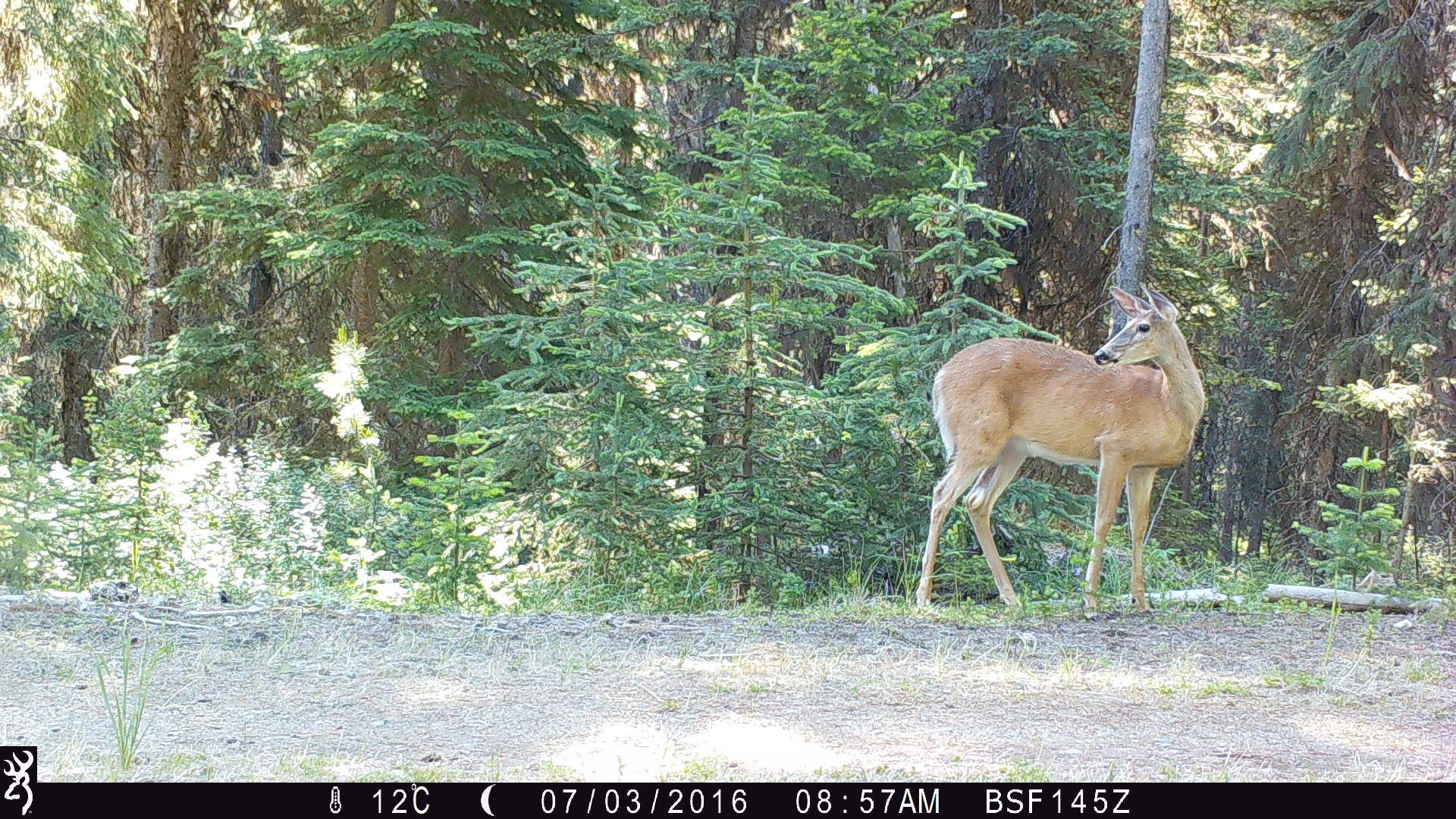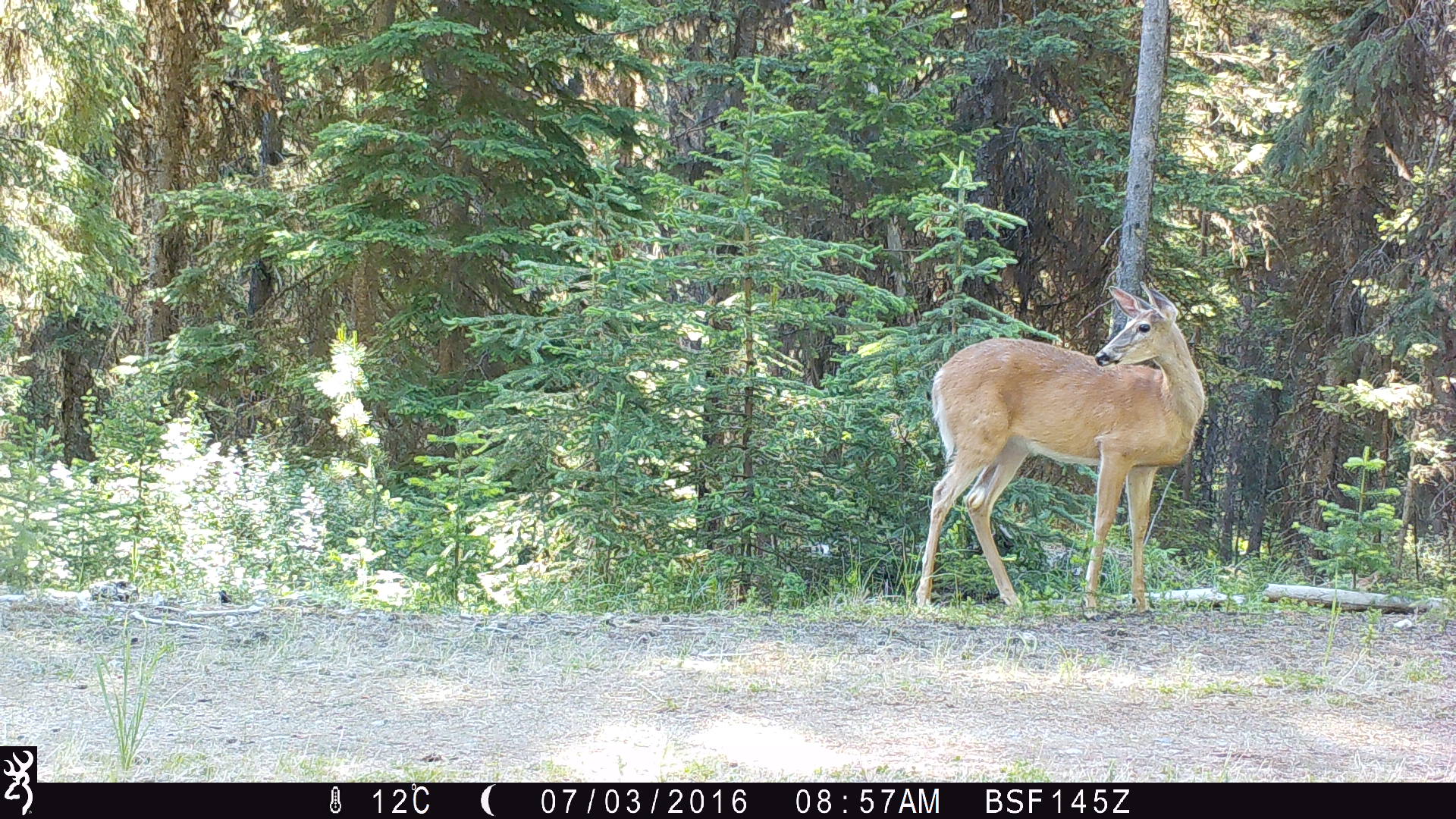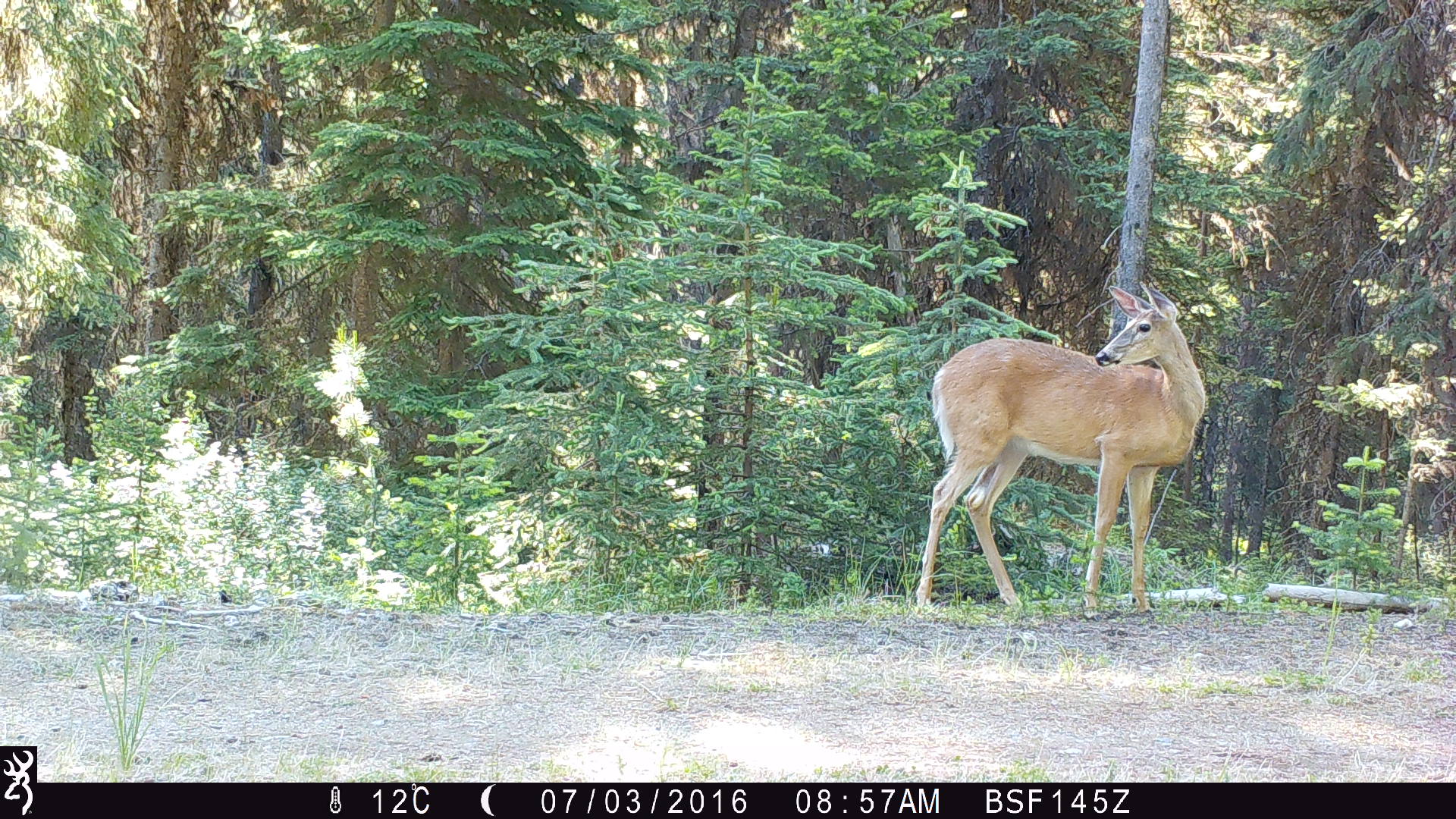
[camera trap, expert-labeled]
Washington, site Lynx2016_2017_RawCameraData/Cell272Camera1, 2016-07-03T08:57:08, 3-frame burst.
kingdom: Animalia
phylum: Chordata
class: Mammalia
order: Artiodactyla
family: Cervidae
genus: Odocoileus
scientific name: Odocoileus virginianus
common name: white-tailed deer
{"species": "Odocoileus virginianus (white-tailed deer)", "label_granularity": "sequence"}